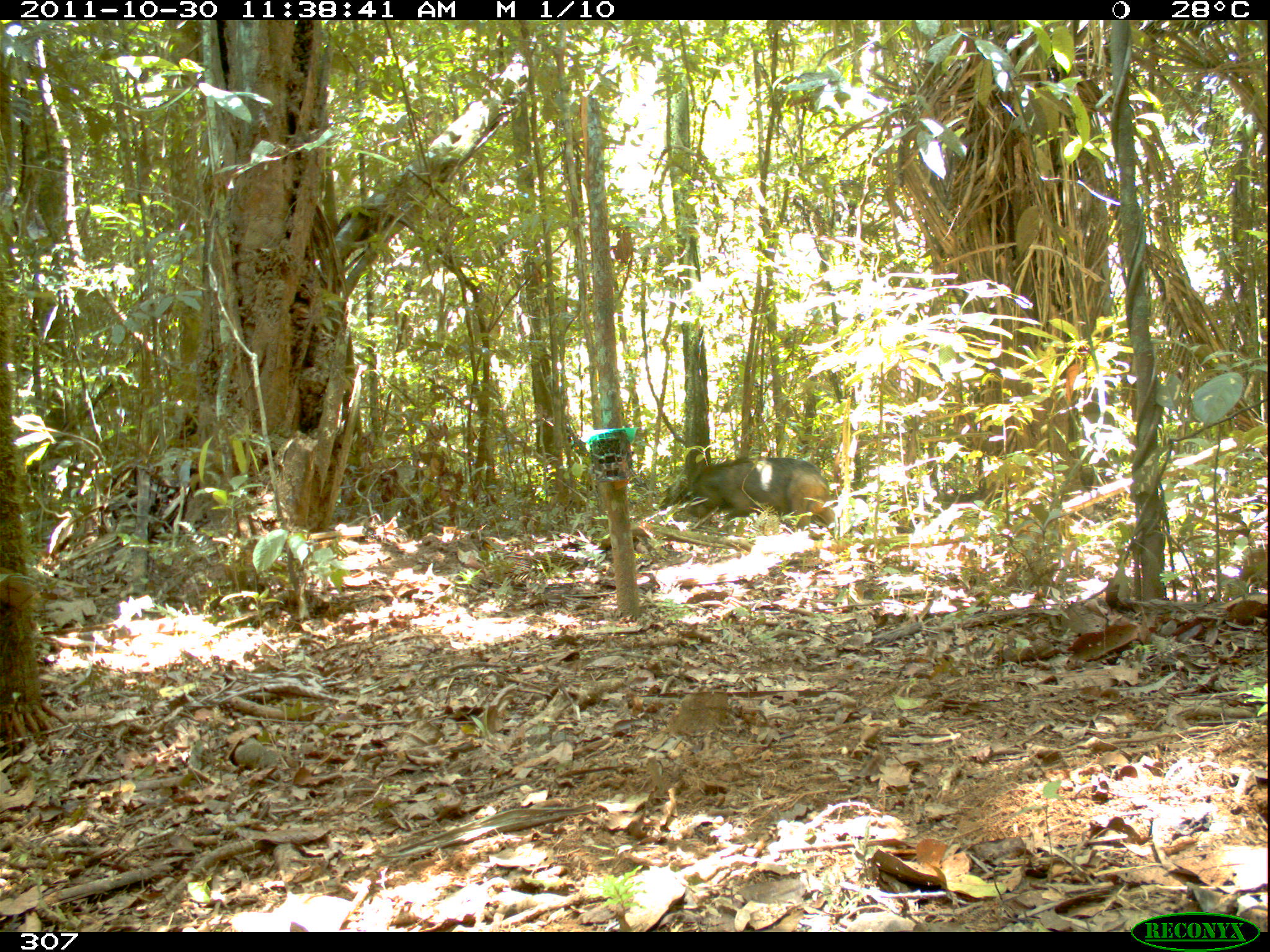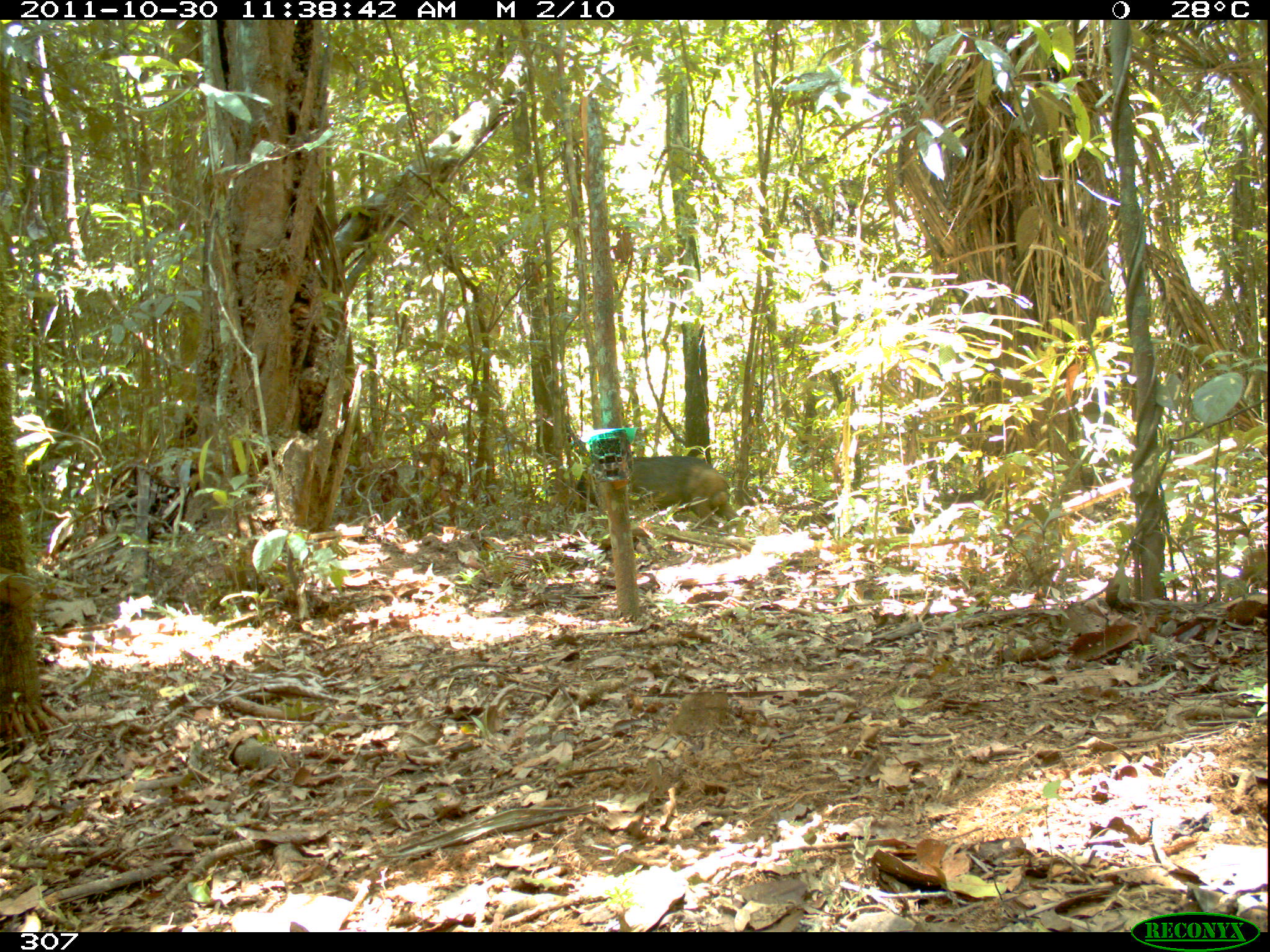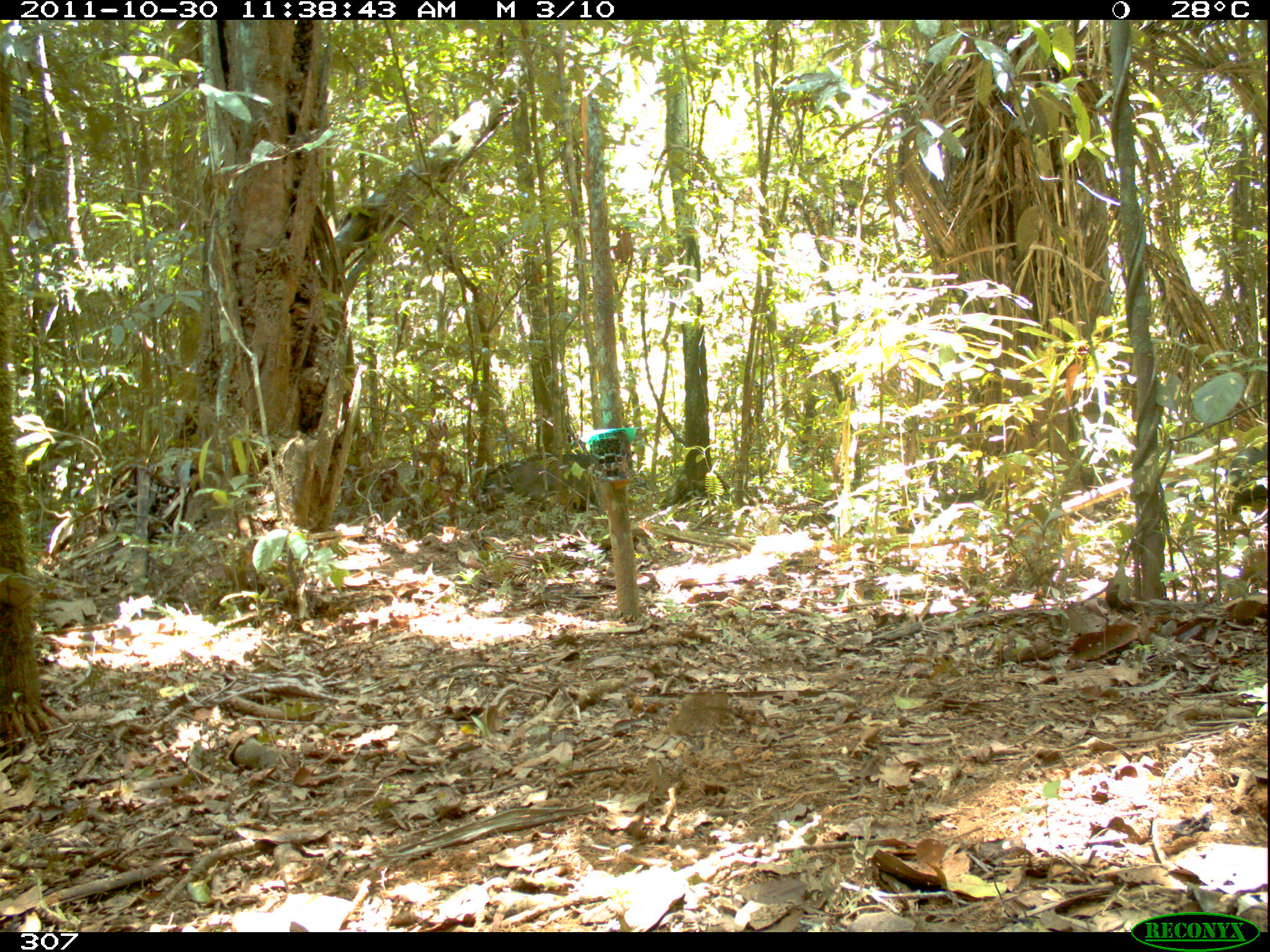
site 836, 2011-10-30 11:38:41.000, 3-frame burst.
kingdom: Animalia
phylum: Chordata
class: Mammalia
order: Artiodactyla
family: Tayassuidae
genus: Tayassu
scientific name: Tayassu pecari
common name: white-lipped peccary